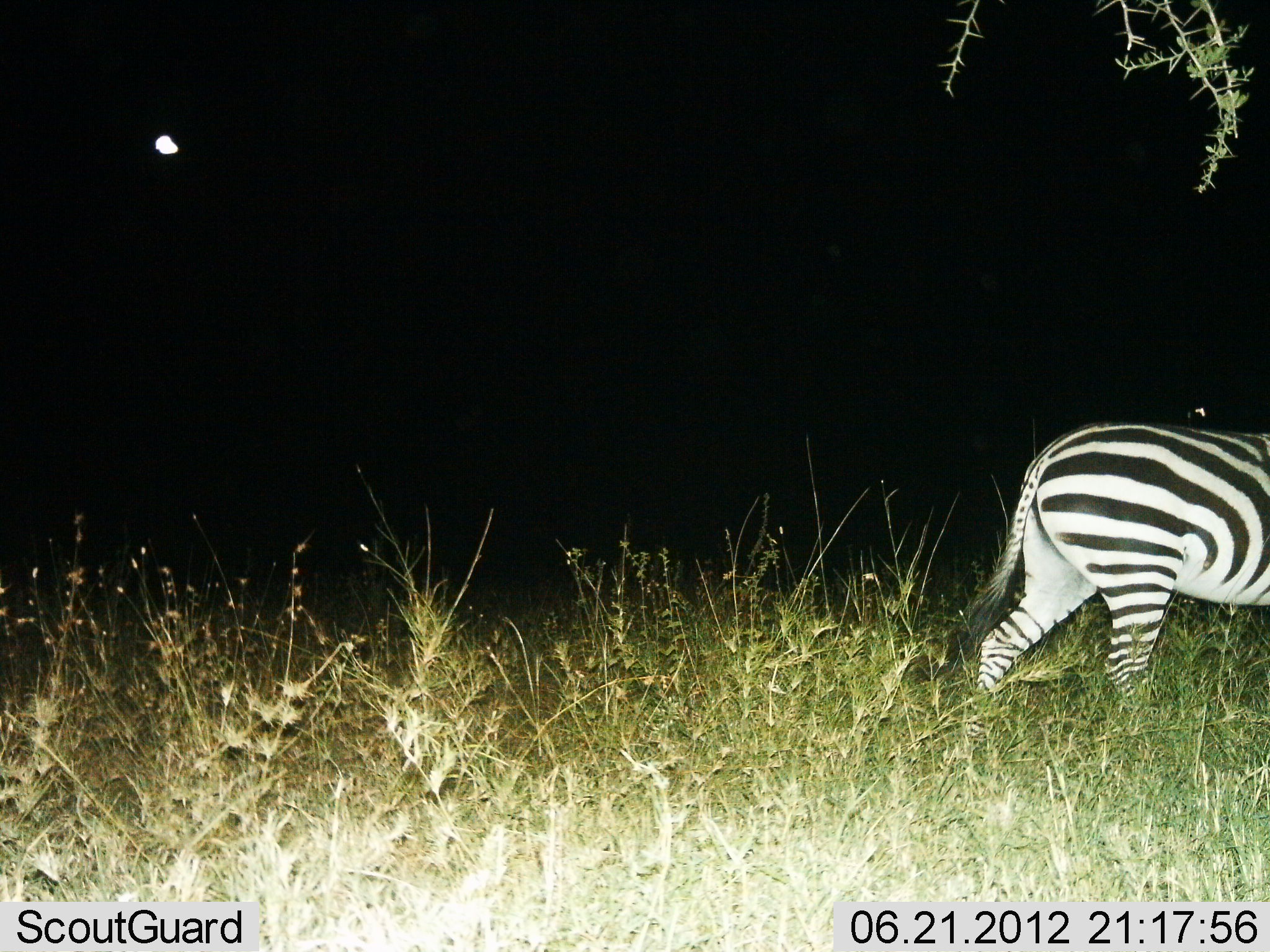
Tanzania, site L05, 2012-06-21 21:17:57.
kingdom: Animalia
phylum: Chordata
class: Mammalia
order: Perissodactyla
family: Equidae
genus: Equus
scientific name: Equus quagga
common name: plains zebra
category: zebra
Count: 1.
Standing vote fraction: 30%.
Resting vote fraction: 0%.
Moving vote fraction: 70%.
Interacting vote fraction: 0%.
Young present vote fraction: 0%.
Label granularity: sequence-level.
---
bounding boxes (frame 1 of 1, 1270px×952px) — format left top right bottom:
animal: 933 417 1270 775